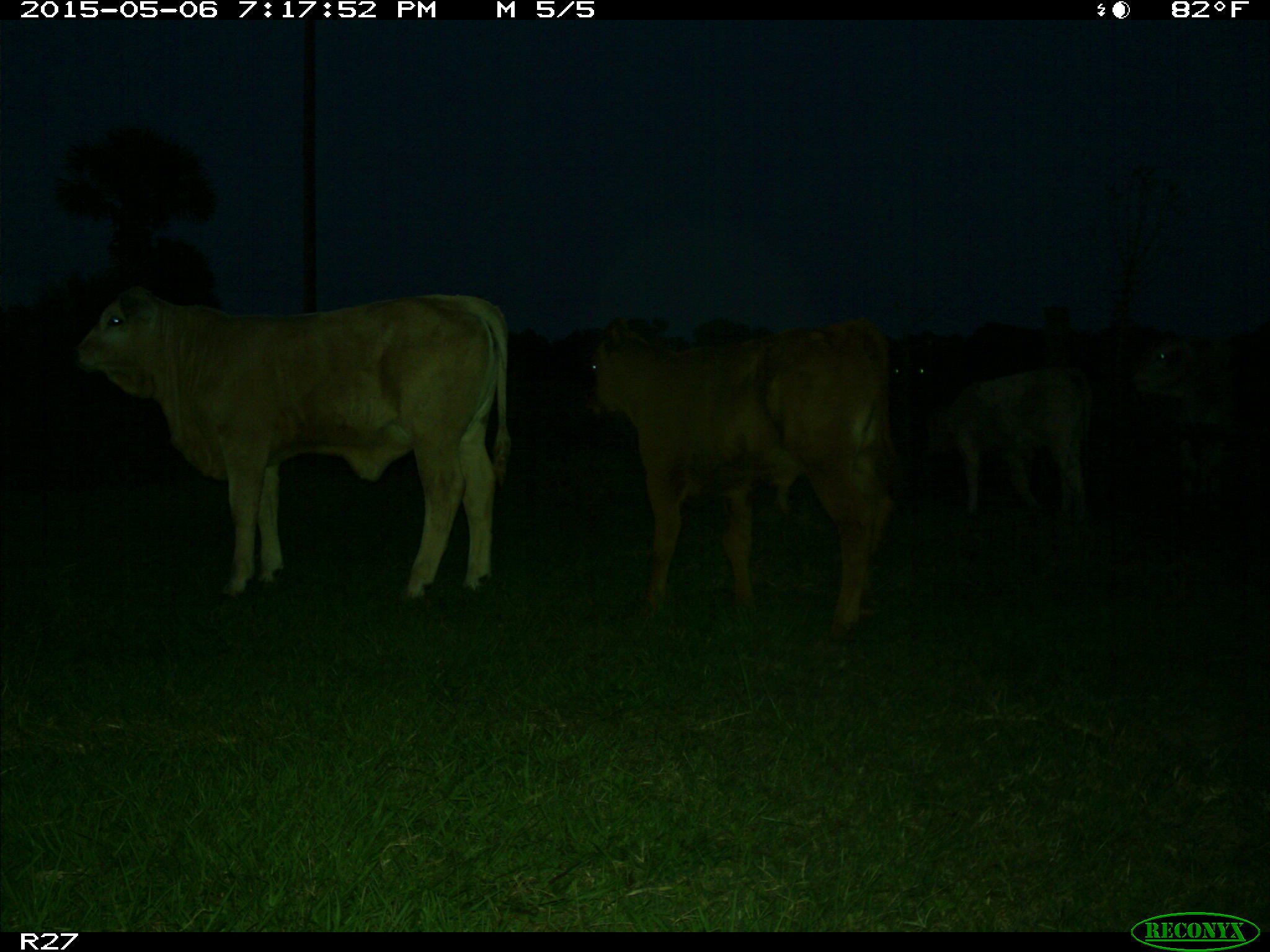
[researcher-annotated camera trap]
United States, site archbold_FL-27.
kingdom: Animalia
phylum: Chordata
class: Mammalia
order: Artiodactyla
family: Bovidae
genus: Bos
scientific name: Bos taurus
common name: domestic cow